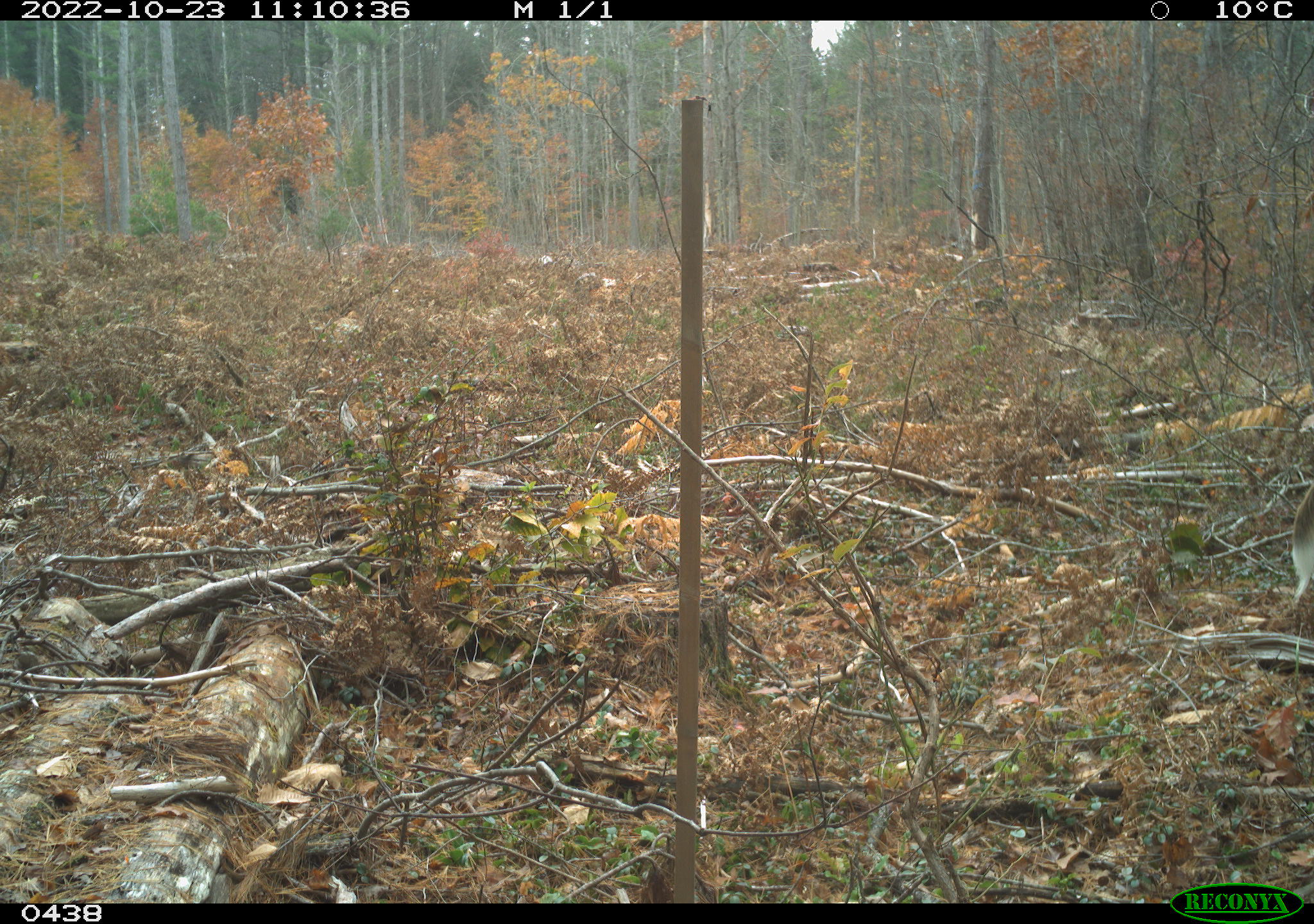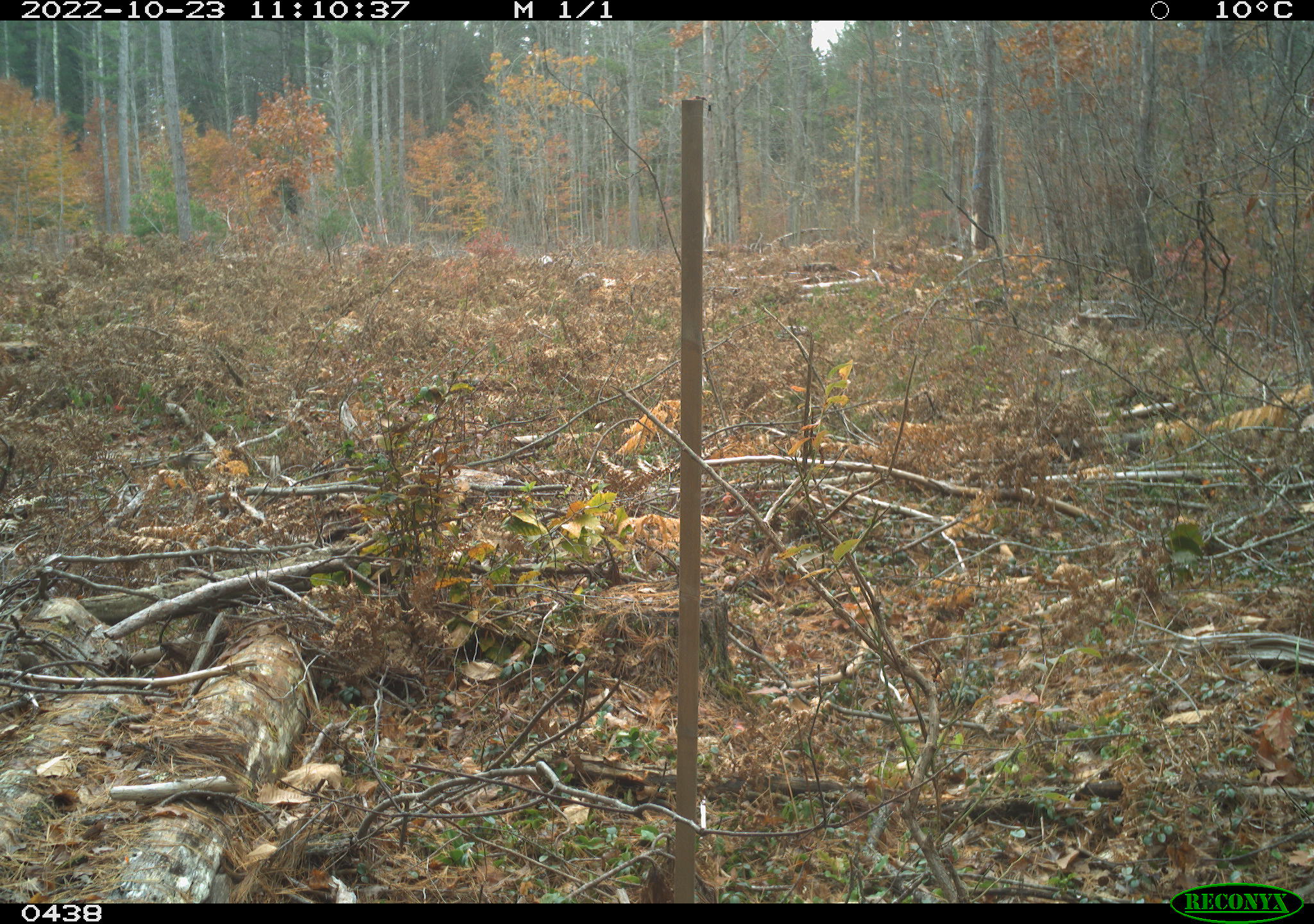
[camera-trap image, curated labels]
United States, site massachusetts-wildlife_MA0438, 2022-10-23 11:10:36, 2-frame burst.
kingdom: Animalia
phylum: Chordata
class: Mammalia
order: Artiodactyla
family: Cervidae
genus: Odocoileus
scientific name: Odocoileus virginianus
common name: white-tailed deer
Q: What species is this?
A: White-tailed deer (Odocoileus virginianus).